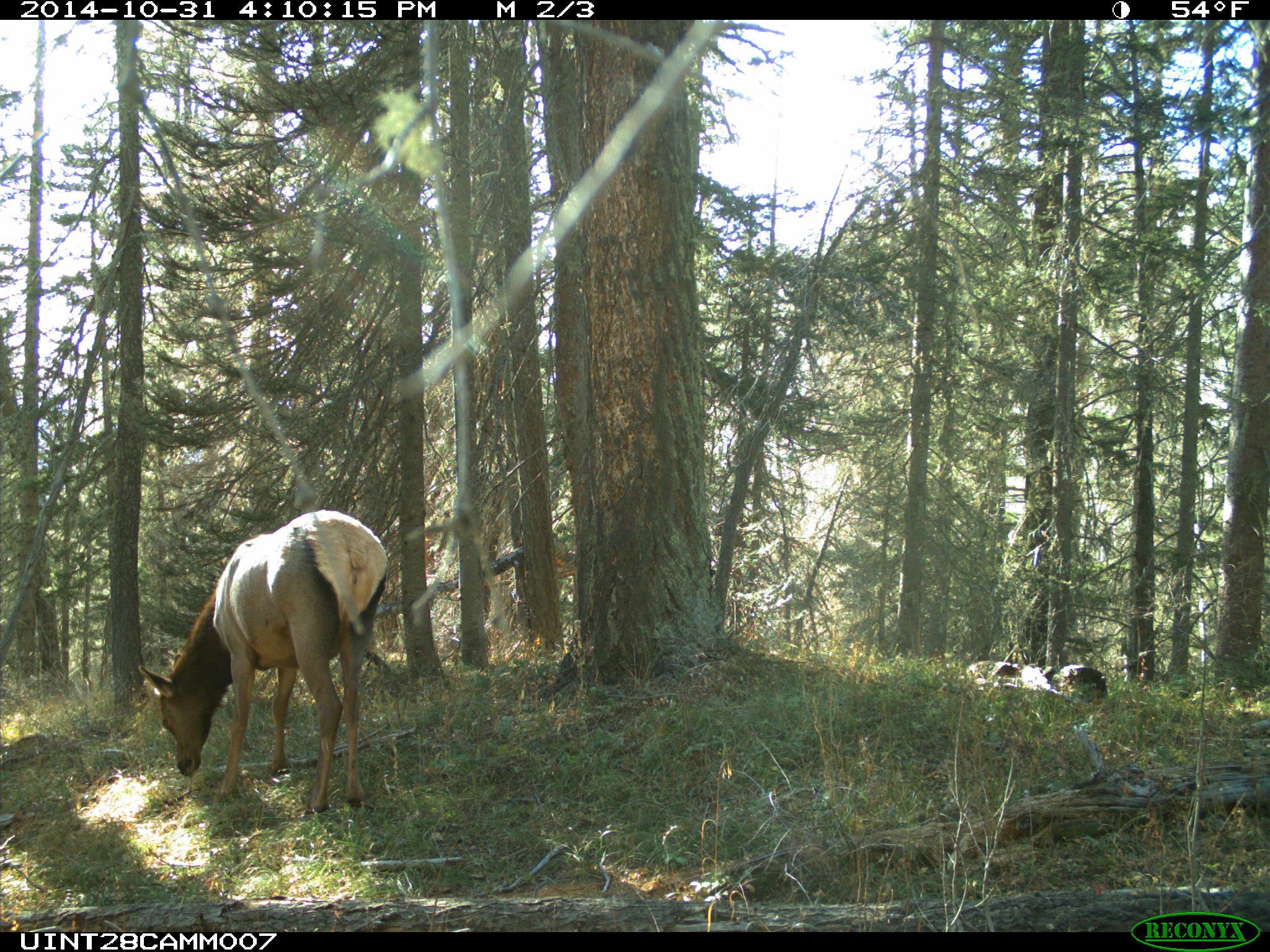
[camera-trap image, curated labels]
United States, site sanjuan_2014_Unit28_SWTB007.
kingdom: Animalia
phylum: Chordata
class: Mammalia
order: Artiodactyla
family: Cervidae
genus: Cervus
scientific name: Cervus elaphus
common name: red deer